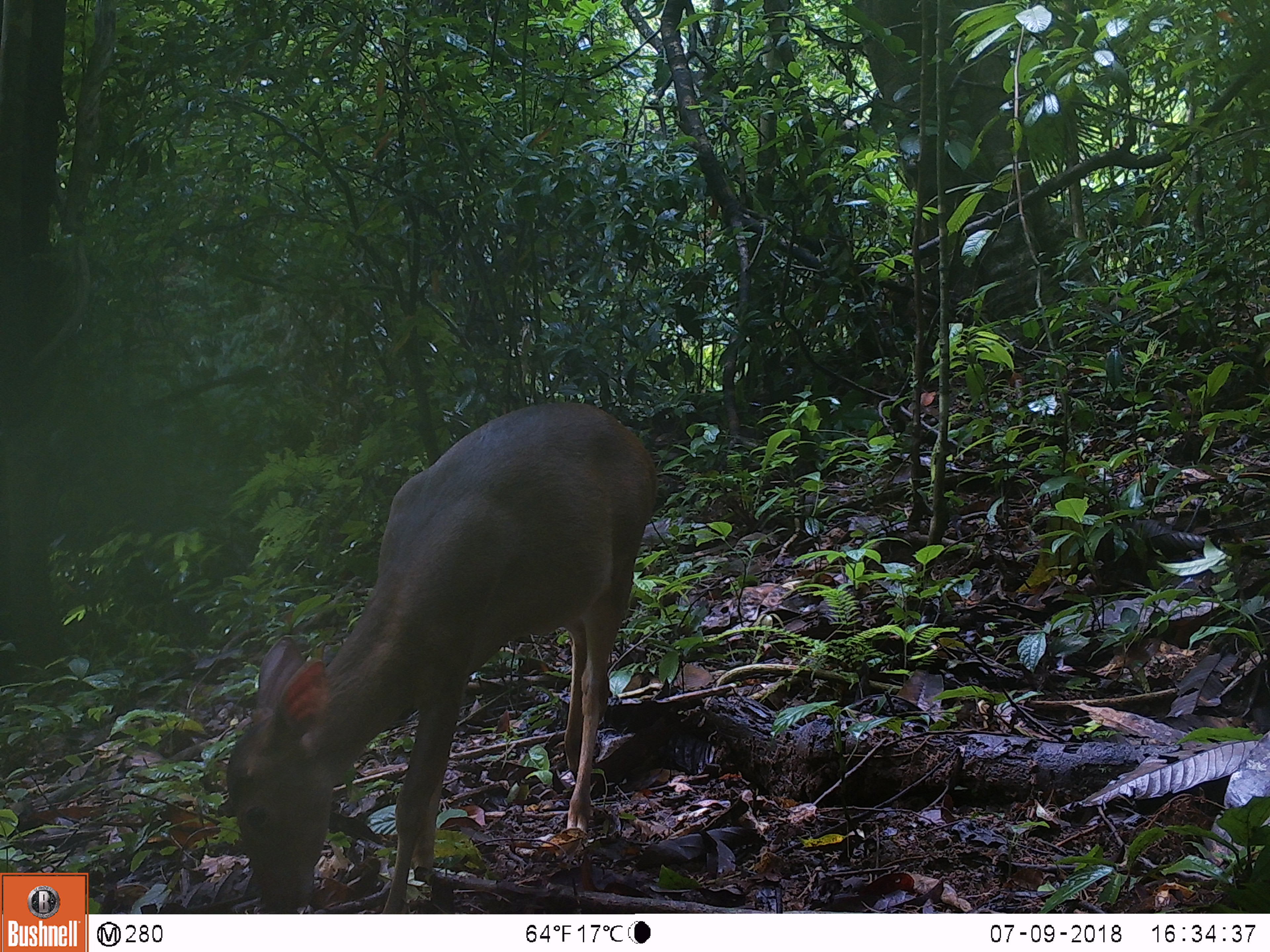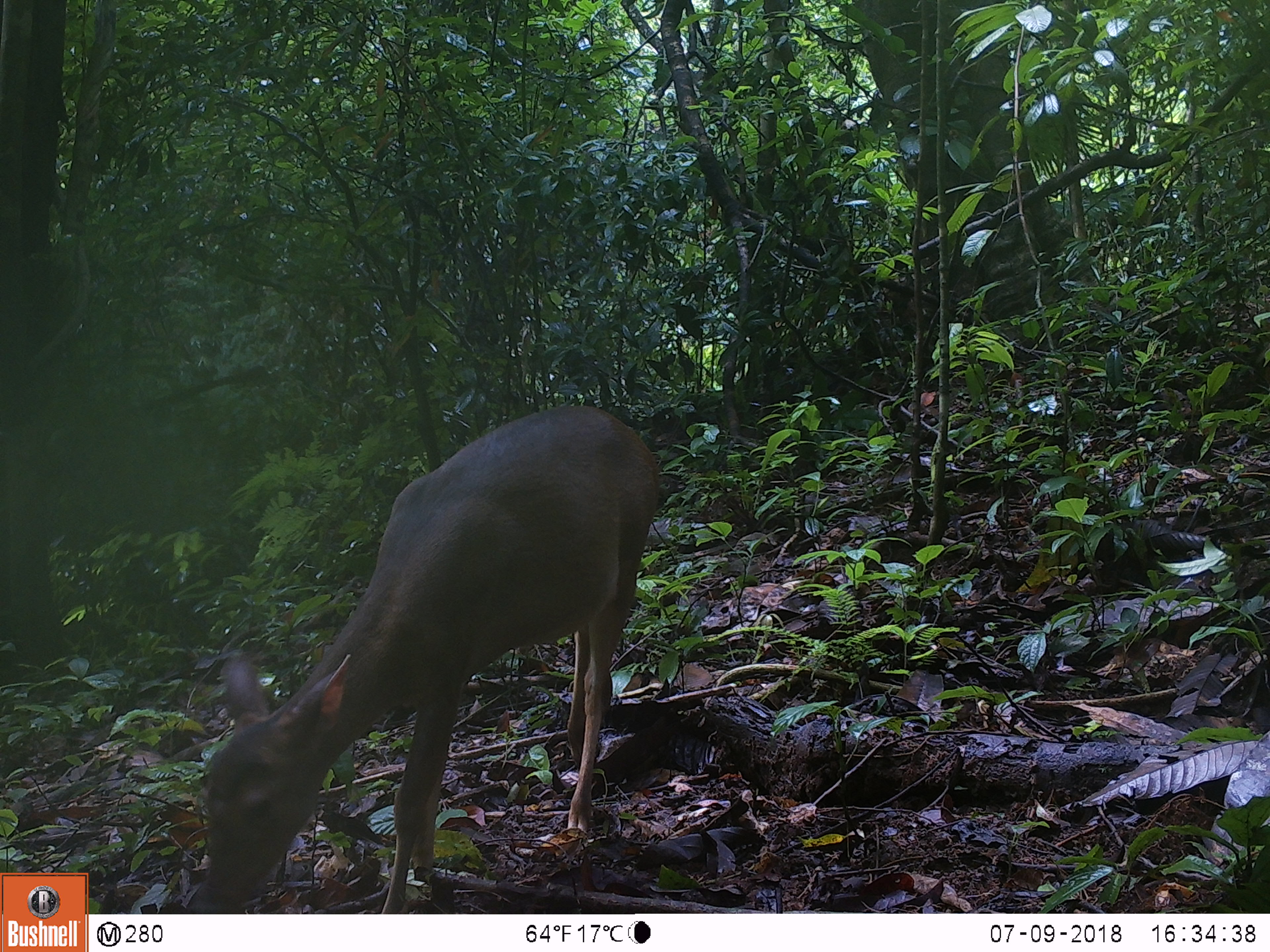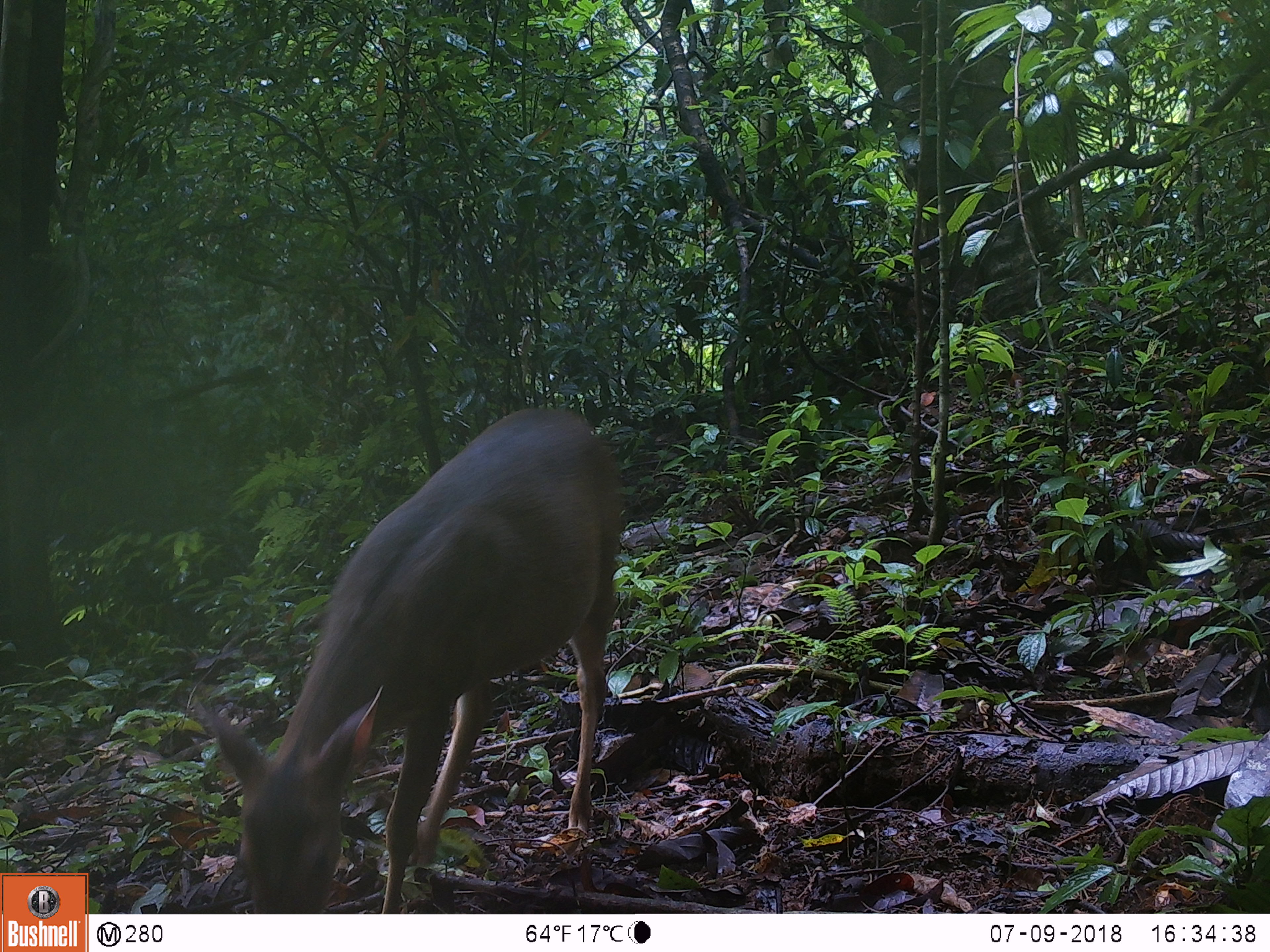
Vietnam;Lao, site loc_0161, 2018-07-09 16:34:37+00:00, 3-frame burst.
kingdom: Animalia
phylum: Chordata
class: Mammalia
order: Artiodactyla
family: Cervidae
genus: Muntiacus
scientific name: Muntiacus vuquangensis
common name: large-antlered muntjac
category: large antlered muntjac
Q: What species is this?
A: Large antlered muntjac (large-antlered muntjac) (Muntiacus vuquangensis).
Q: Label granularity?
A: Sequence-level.